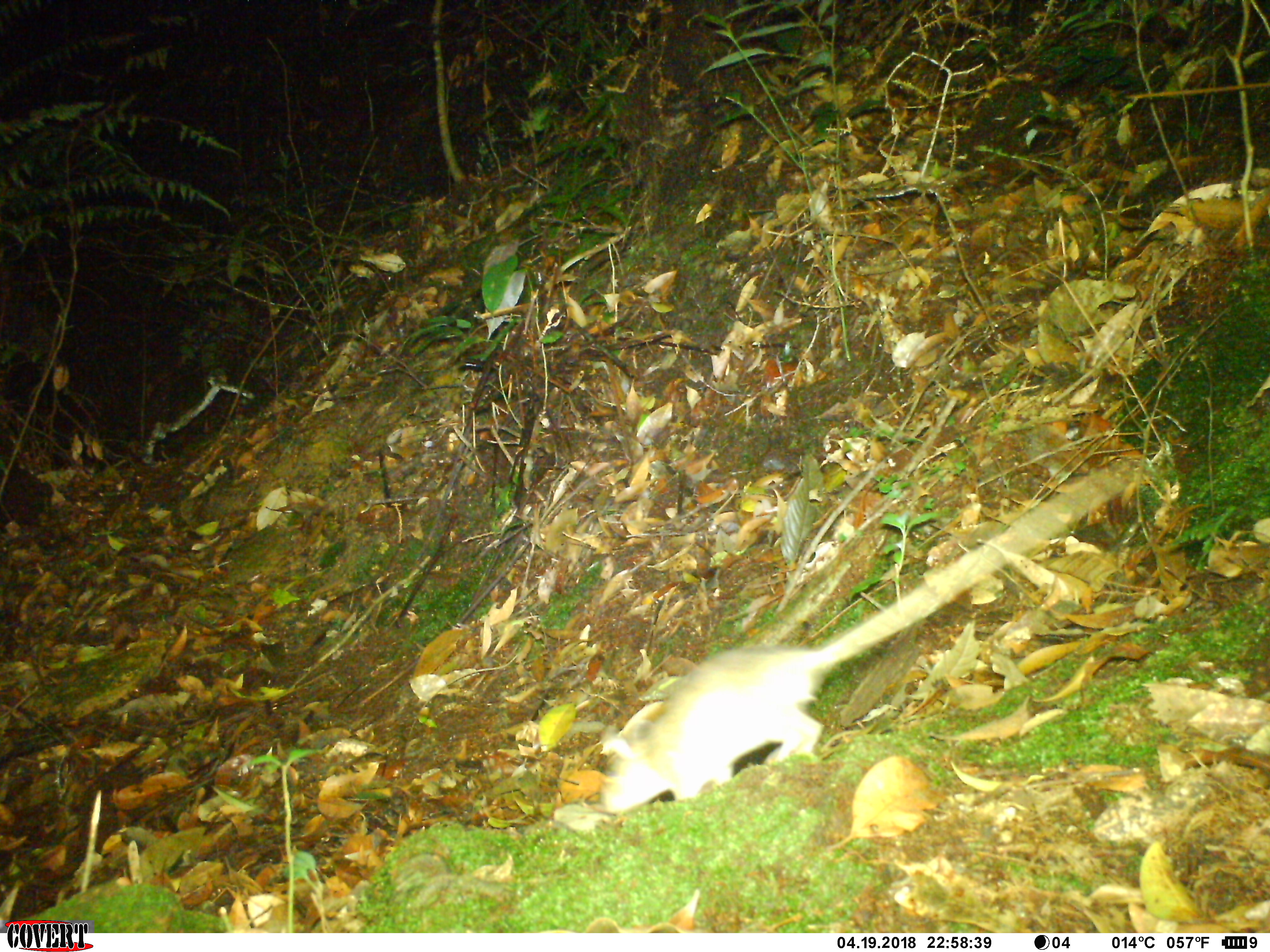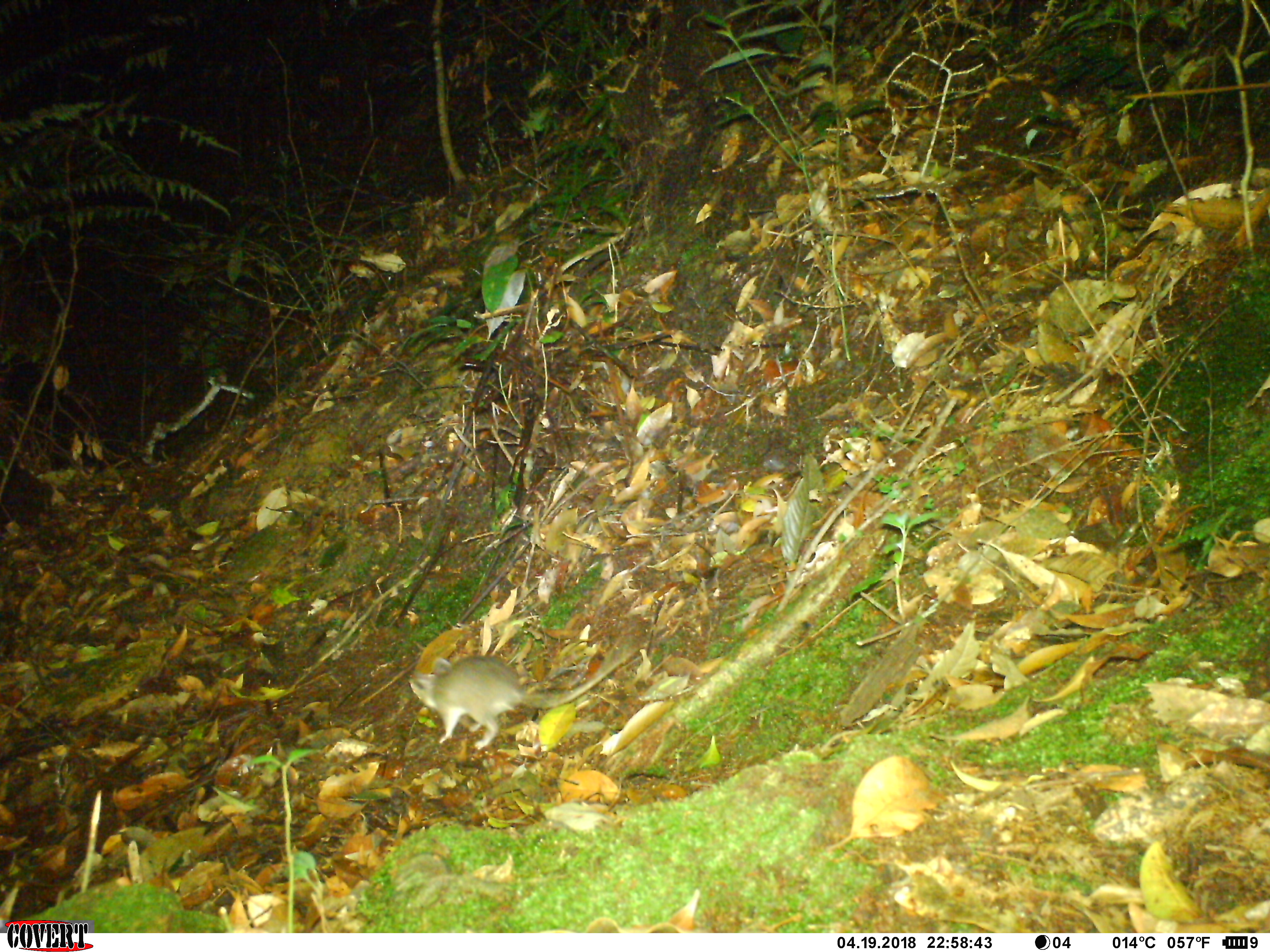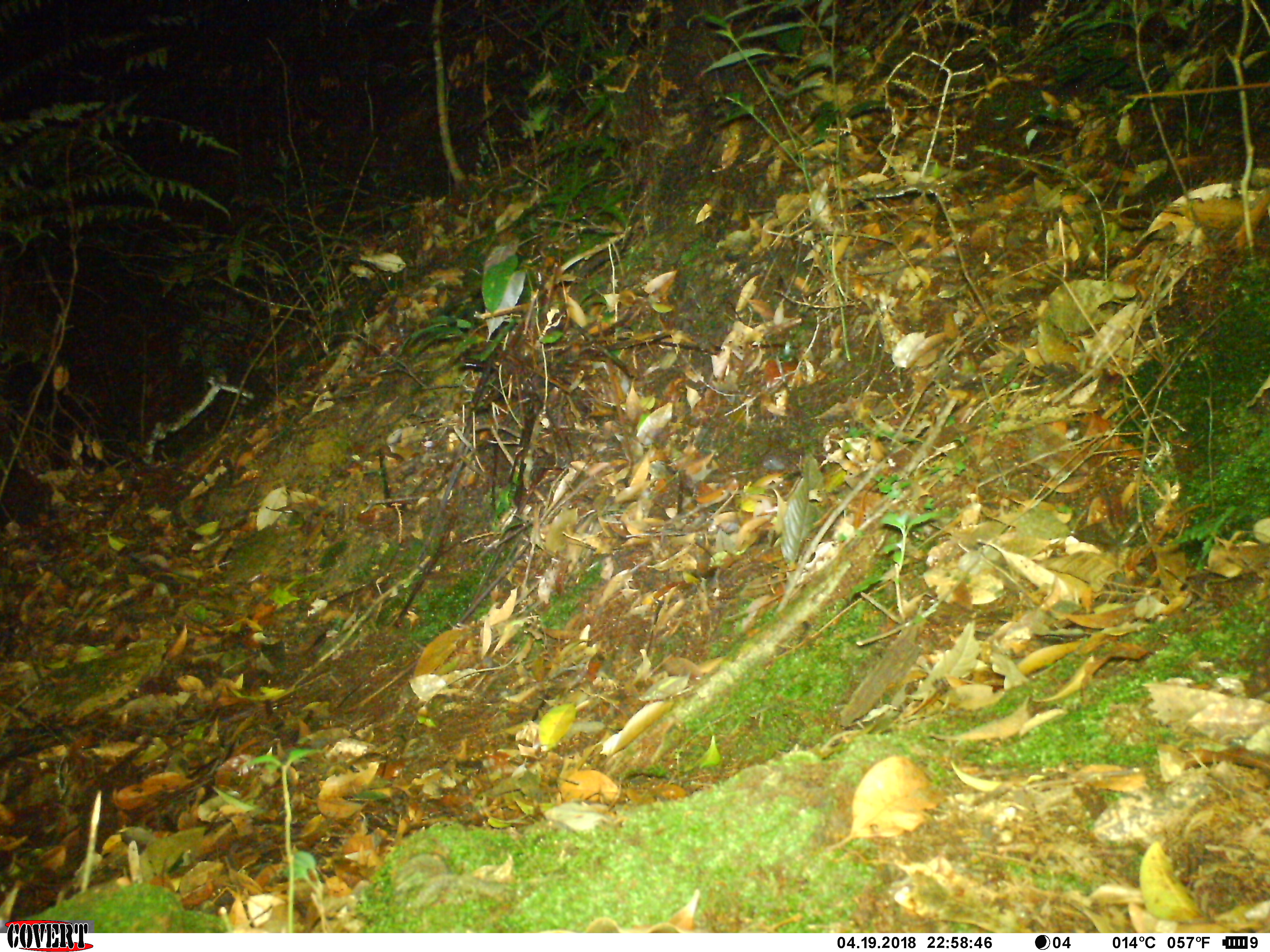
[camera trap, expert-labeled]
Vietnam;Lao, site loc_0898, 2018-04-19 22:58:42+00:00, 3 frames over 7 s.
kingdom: Animalia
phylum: Chordata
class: Mammalia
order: Rodentia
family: Muridae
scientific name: Muridae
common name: old-world mice and rats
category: unidentified murid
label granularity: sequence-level